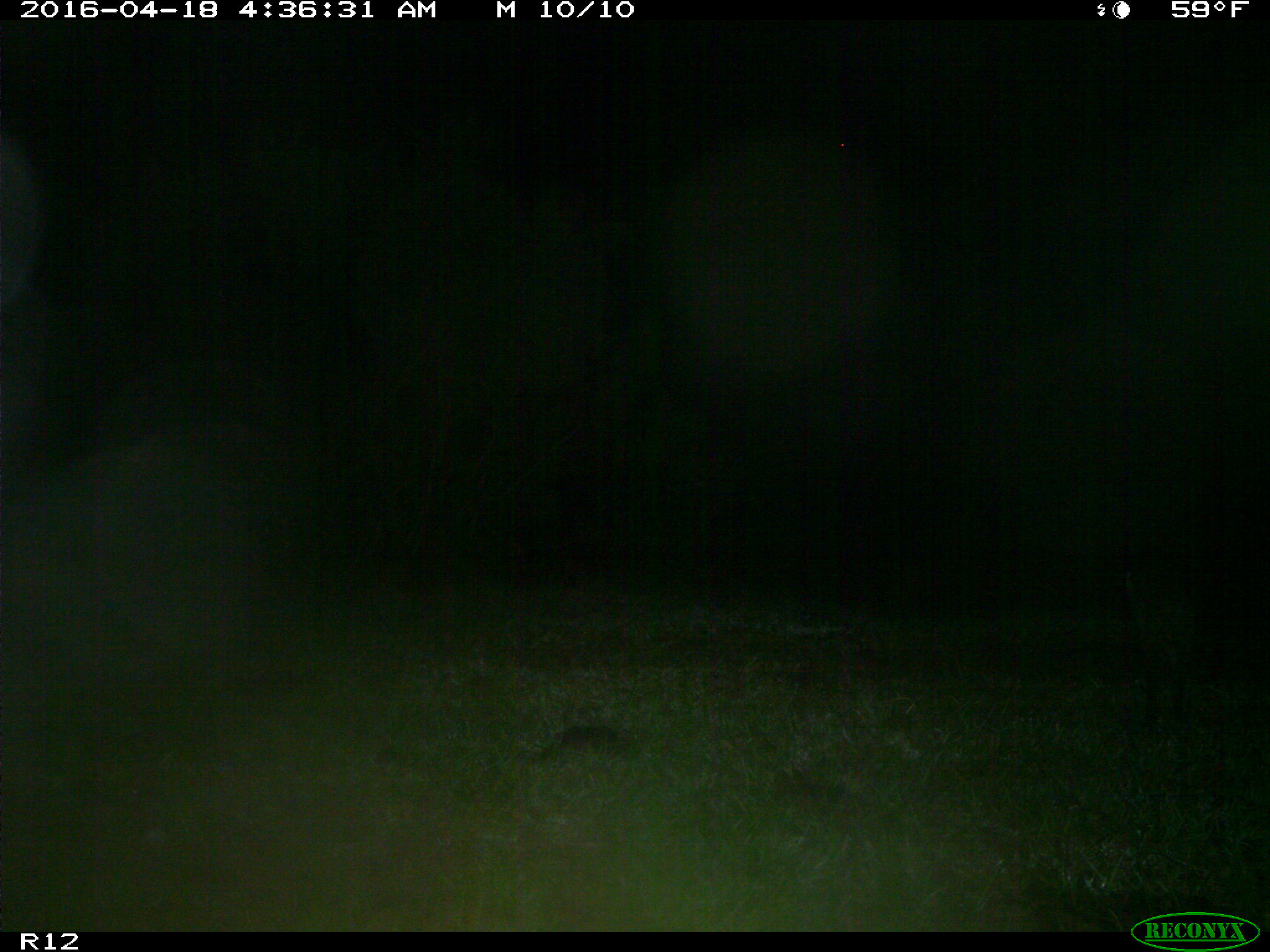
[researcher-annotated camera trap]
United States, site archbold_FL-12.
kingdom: Animalia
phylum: Chordata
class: Mammalia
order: Carnivora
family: Felidae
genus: Lynx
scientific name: Lynx rufus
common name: bobcat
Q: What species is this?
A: Lynx rufus (bobcat).